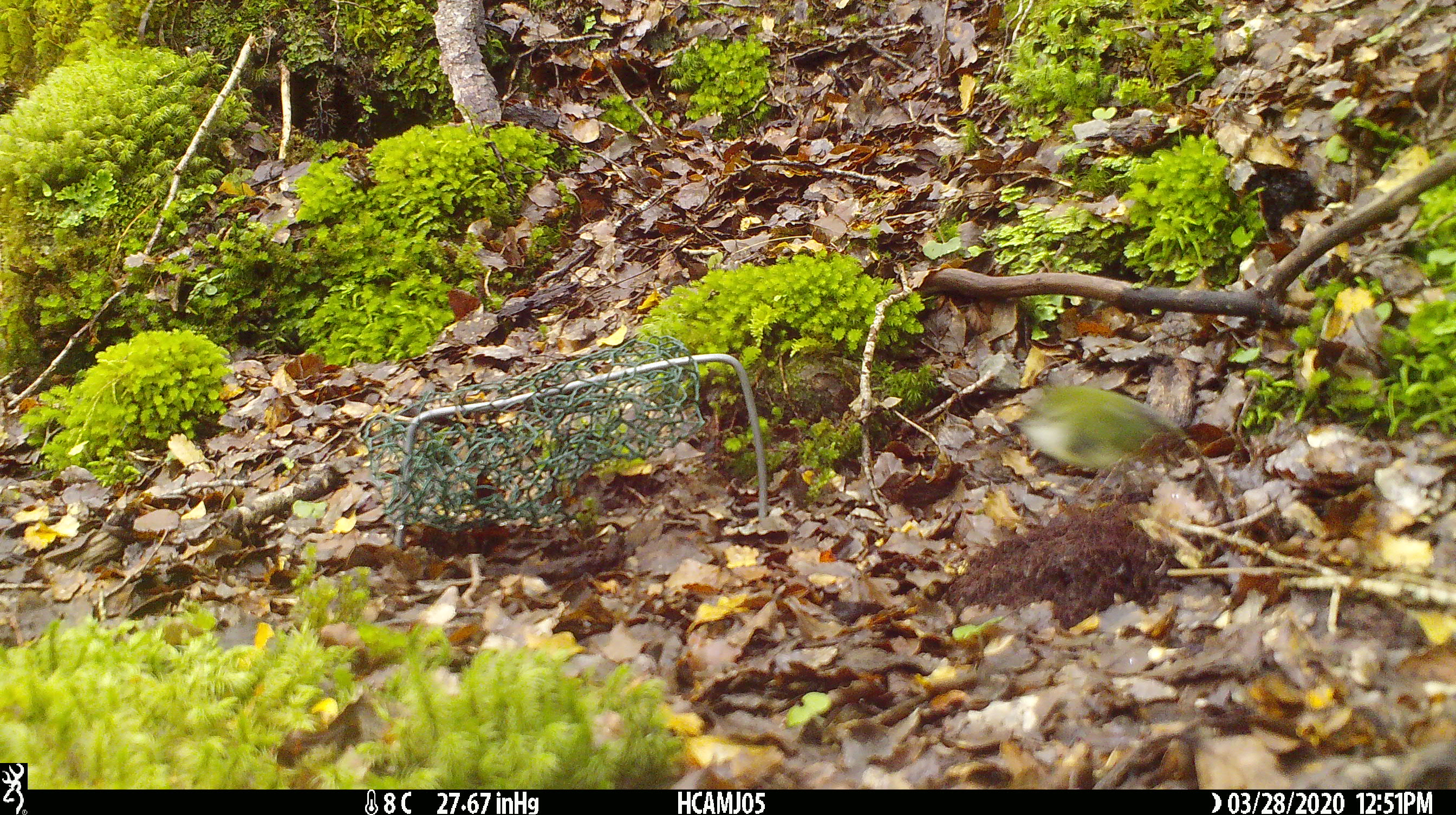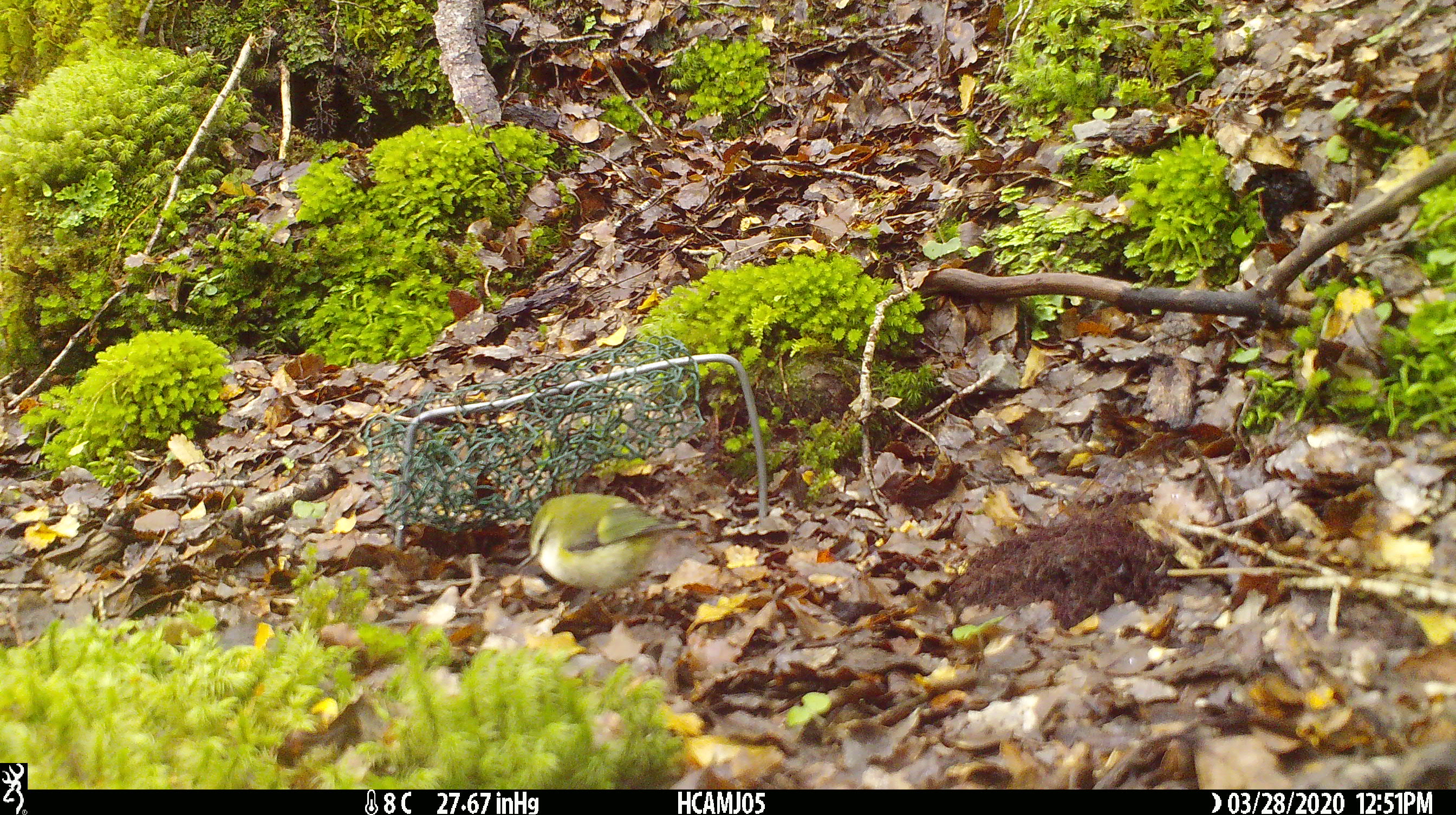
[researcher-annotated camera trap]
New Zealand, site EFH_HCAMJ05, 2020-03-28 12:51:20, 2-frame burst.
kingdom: Animalia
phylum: Chordata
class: Aves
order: Passeriformes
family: Acanthisittidae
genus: Acanthisitta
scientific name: Acanthisitta chloris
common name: rifleman